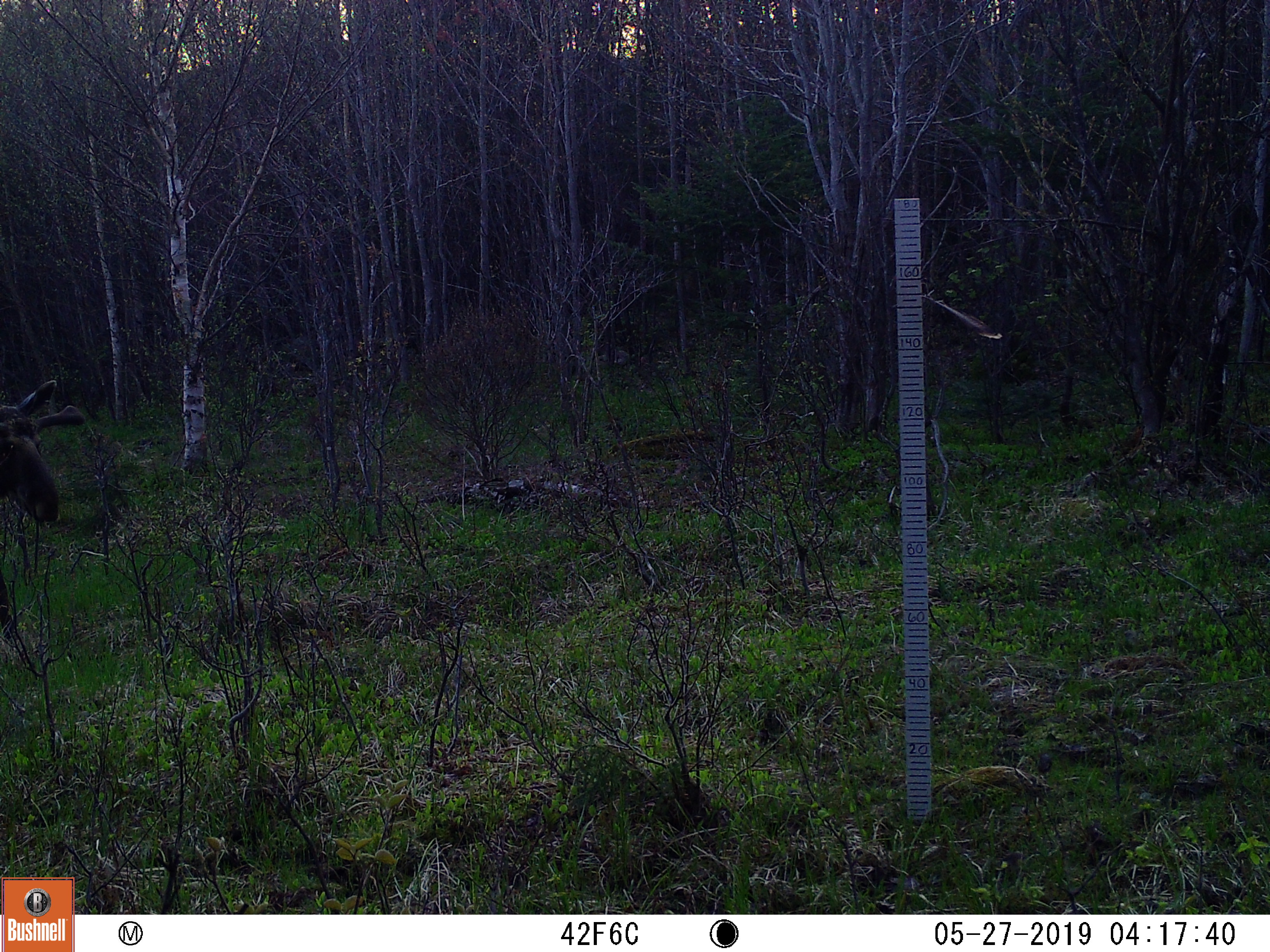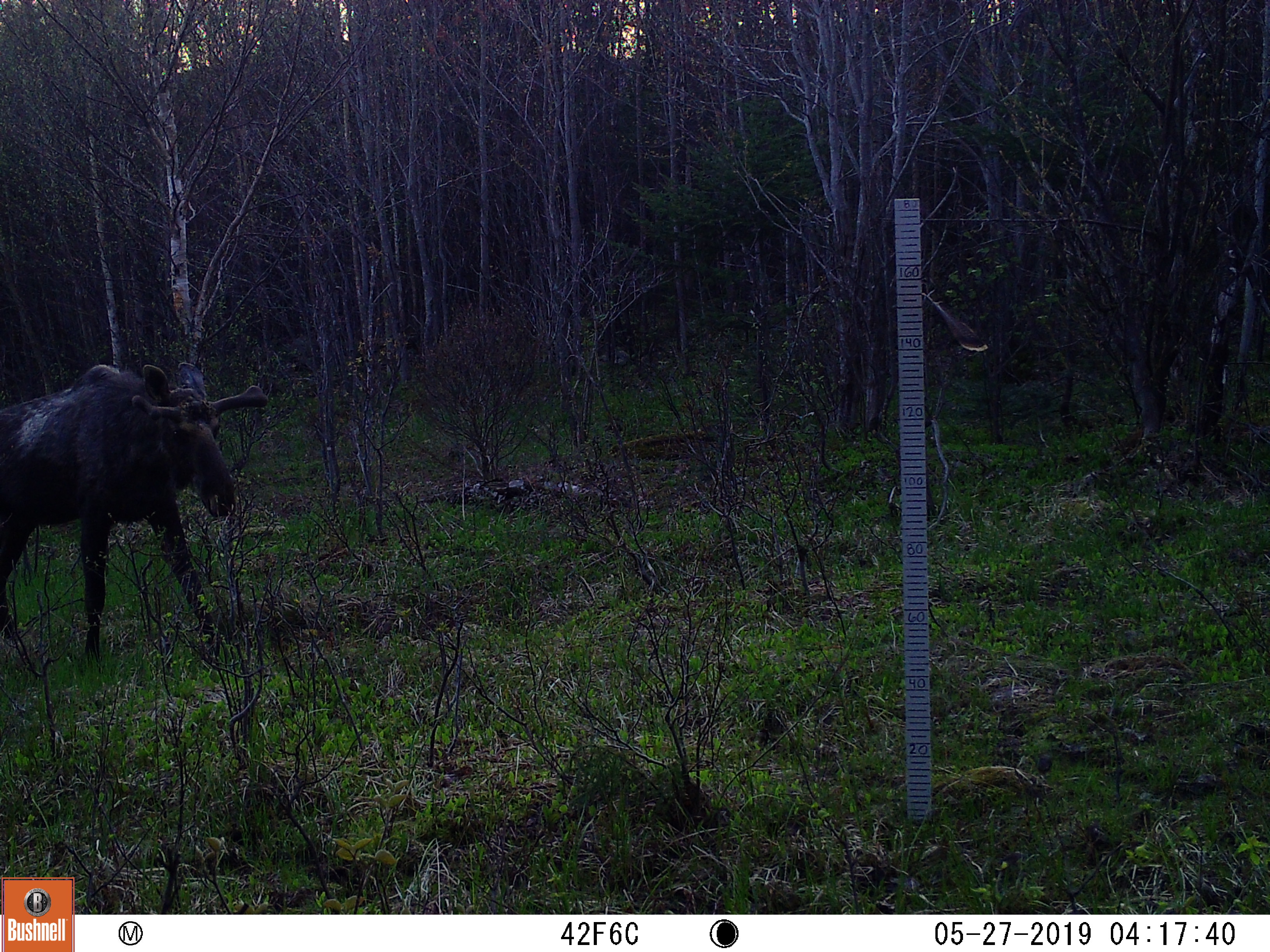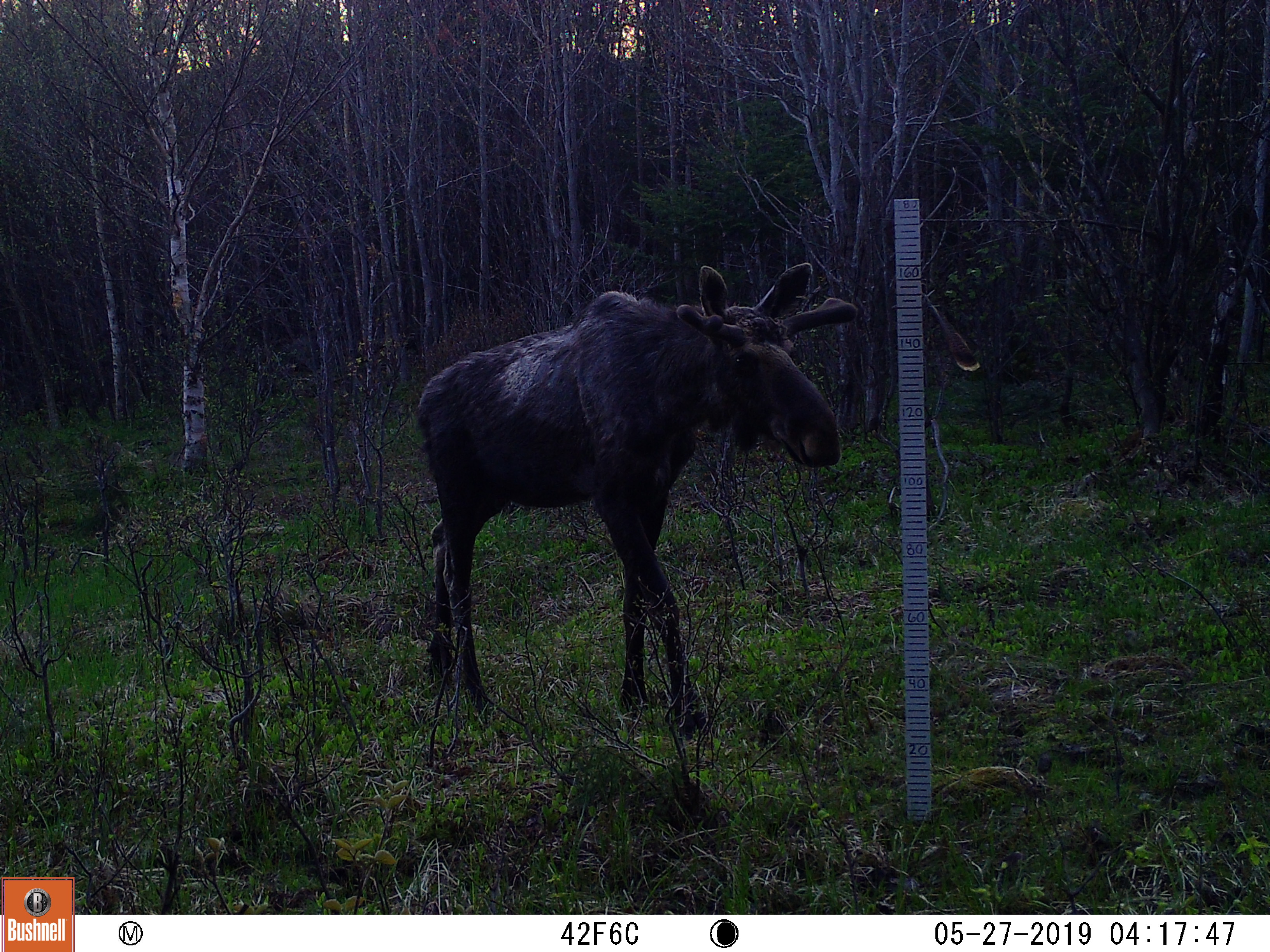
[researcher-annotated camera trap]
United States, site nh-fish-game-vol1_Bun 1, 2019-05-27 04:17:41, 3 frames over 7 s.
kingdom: Animalia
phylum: Chordata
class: Mammalia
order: Artiodactyla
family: Cervidae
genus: Alces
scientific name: Alces alces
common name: moose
Moose (Alces alces).